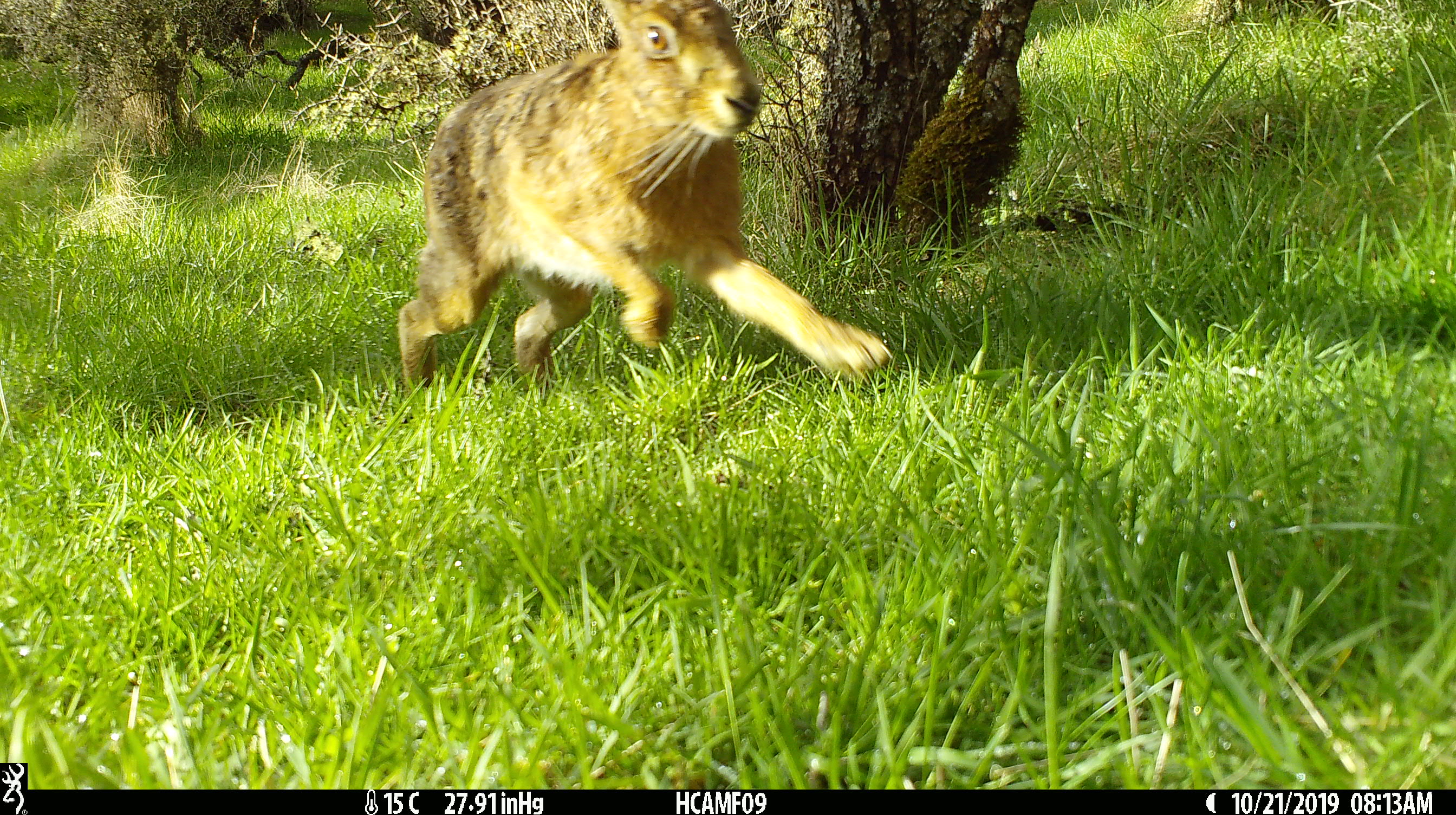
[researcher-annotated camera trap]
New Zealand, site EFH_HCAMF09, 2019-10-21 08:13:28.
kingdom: Animalia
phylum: Chordata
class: Mammalia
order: Lagomorpha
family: Leporidae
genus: Lepus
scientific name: Lepus europaeus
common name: brown hare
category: hare